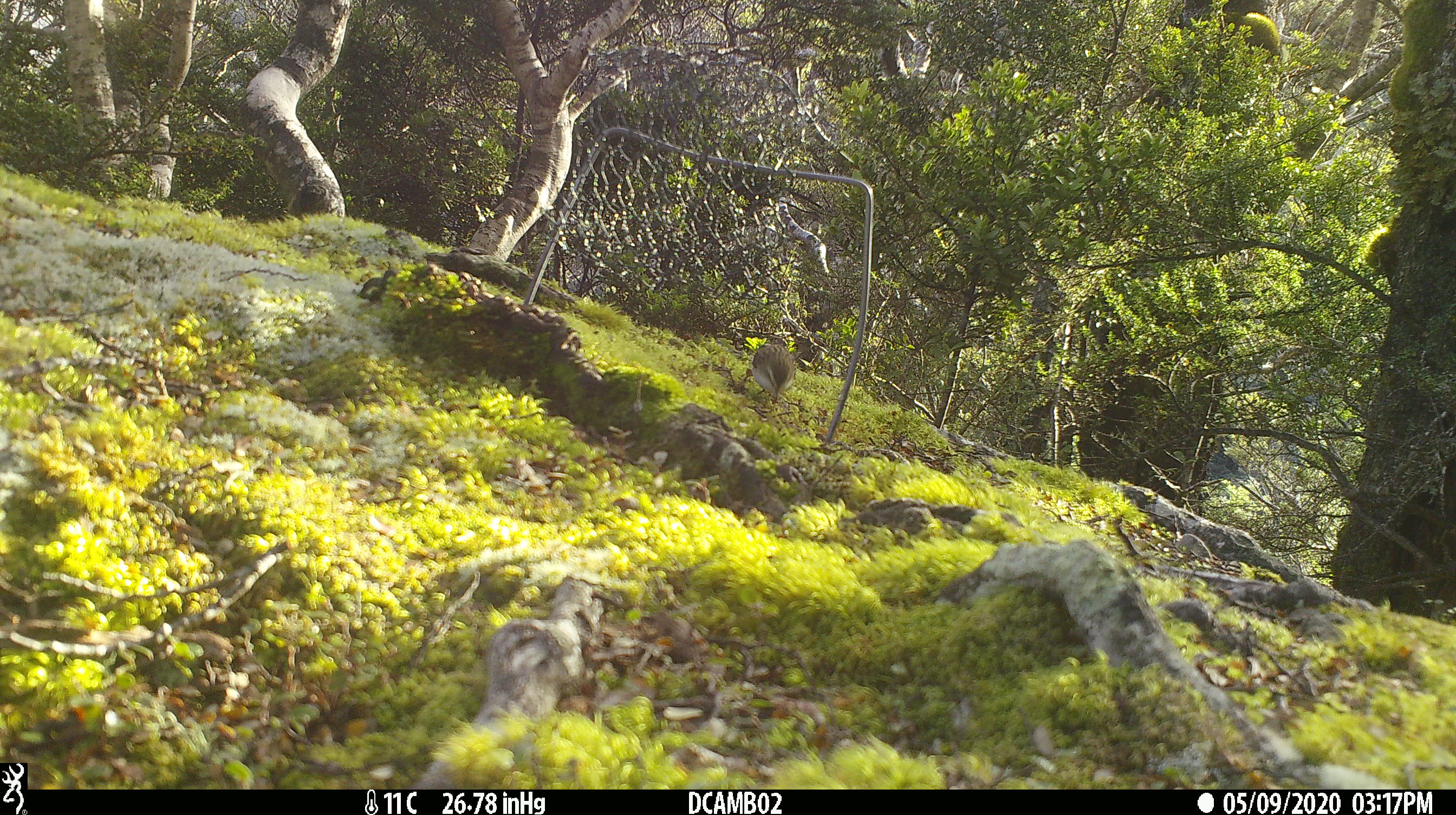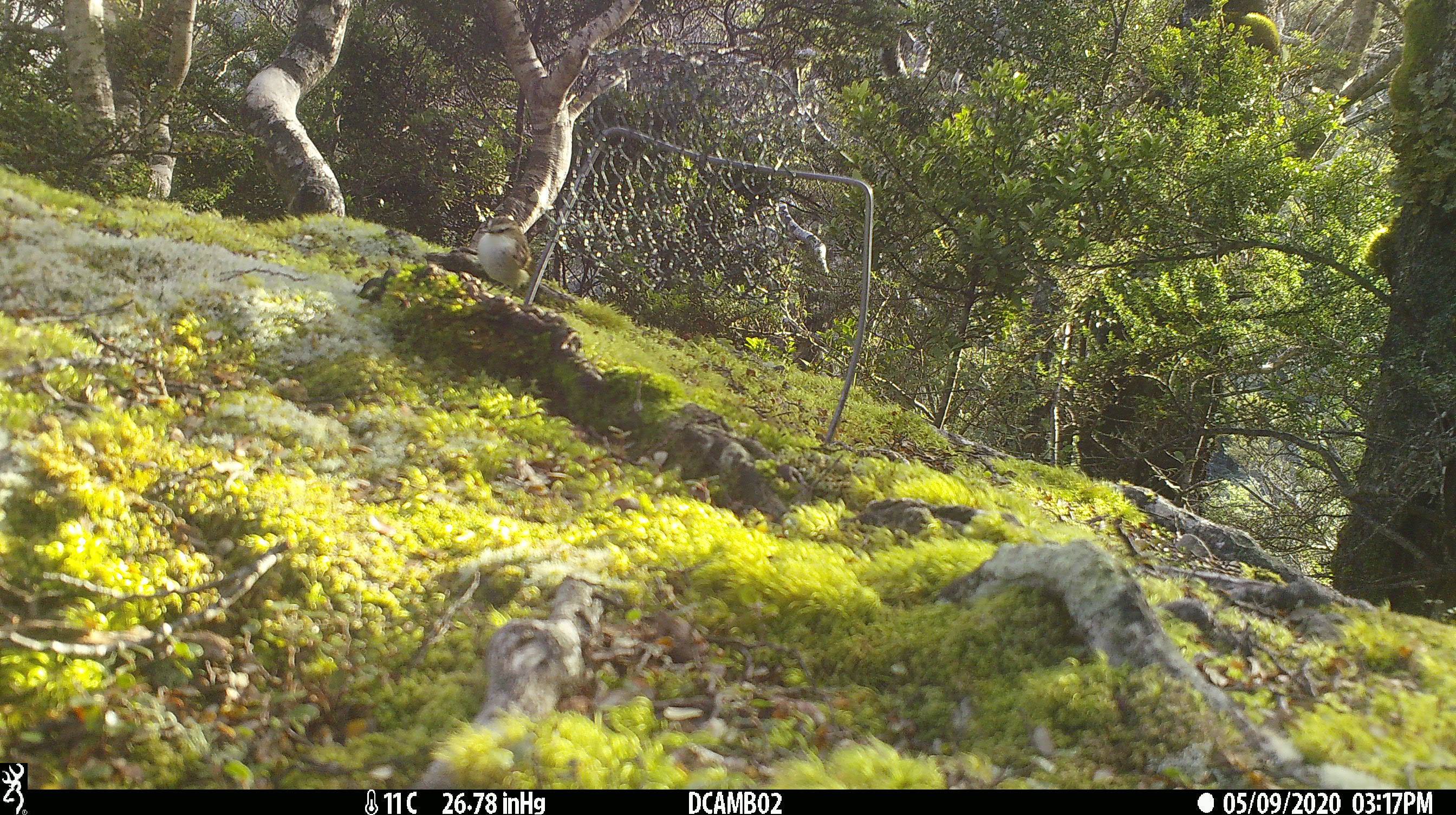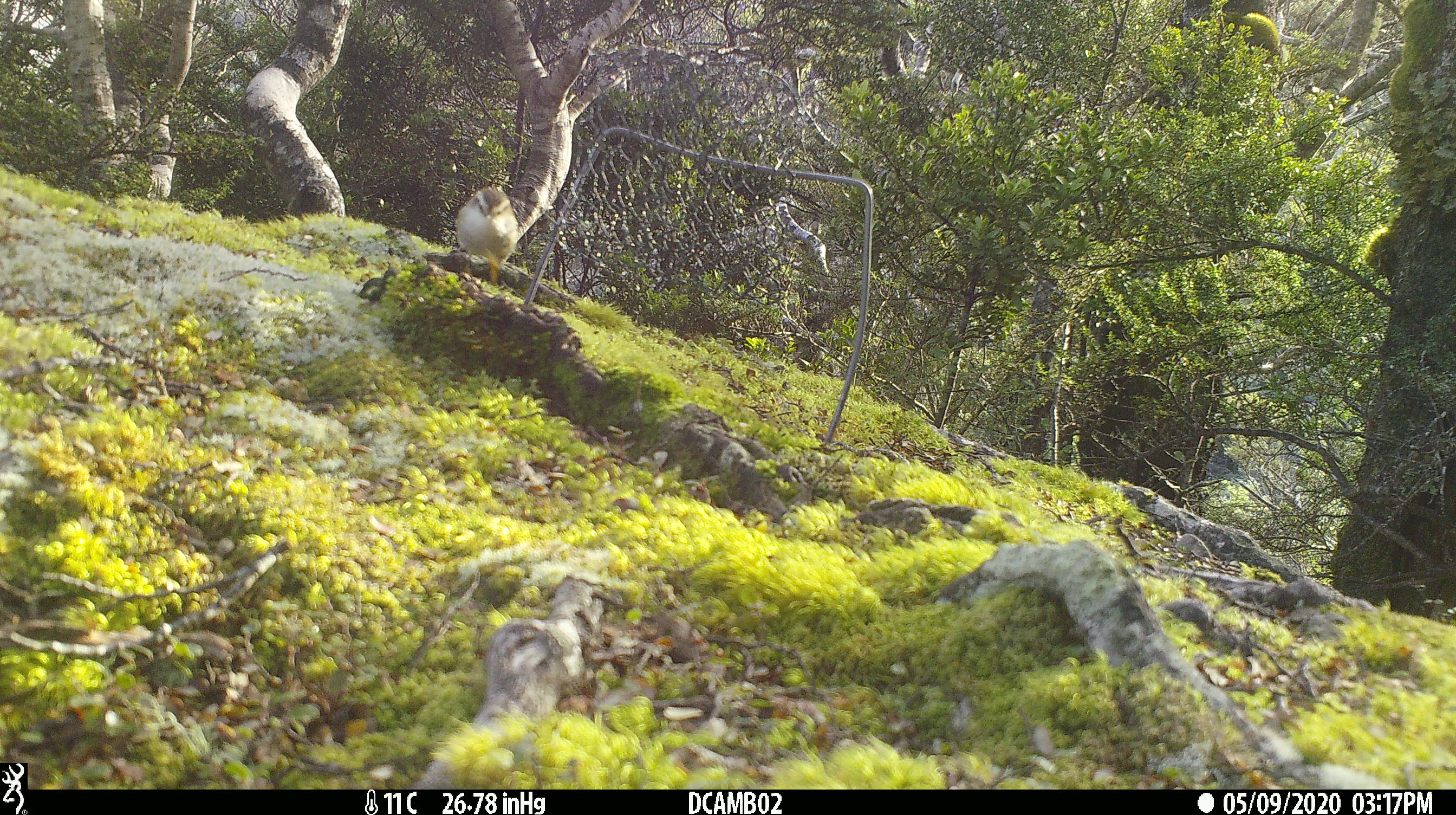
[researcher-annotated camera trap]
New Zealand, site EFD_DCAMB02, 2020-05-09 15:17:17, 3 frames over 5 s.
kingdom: Animalia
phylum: Chordata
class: Aves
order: Passeriformes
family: Acanthisittidae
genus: Acanthisitta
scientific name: Acanthisitta chloris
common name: rifleman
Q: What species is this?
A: Rifleman (Acanthisitta chloris).